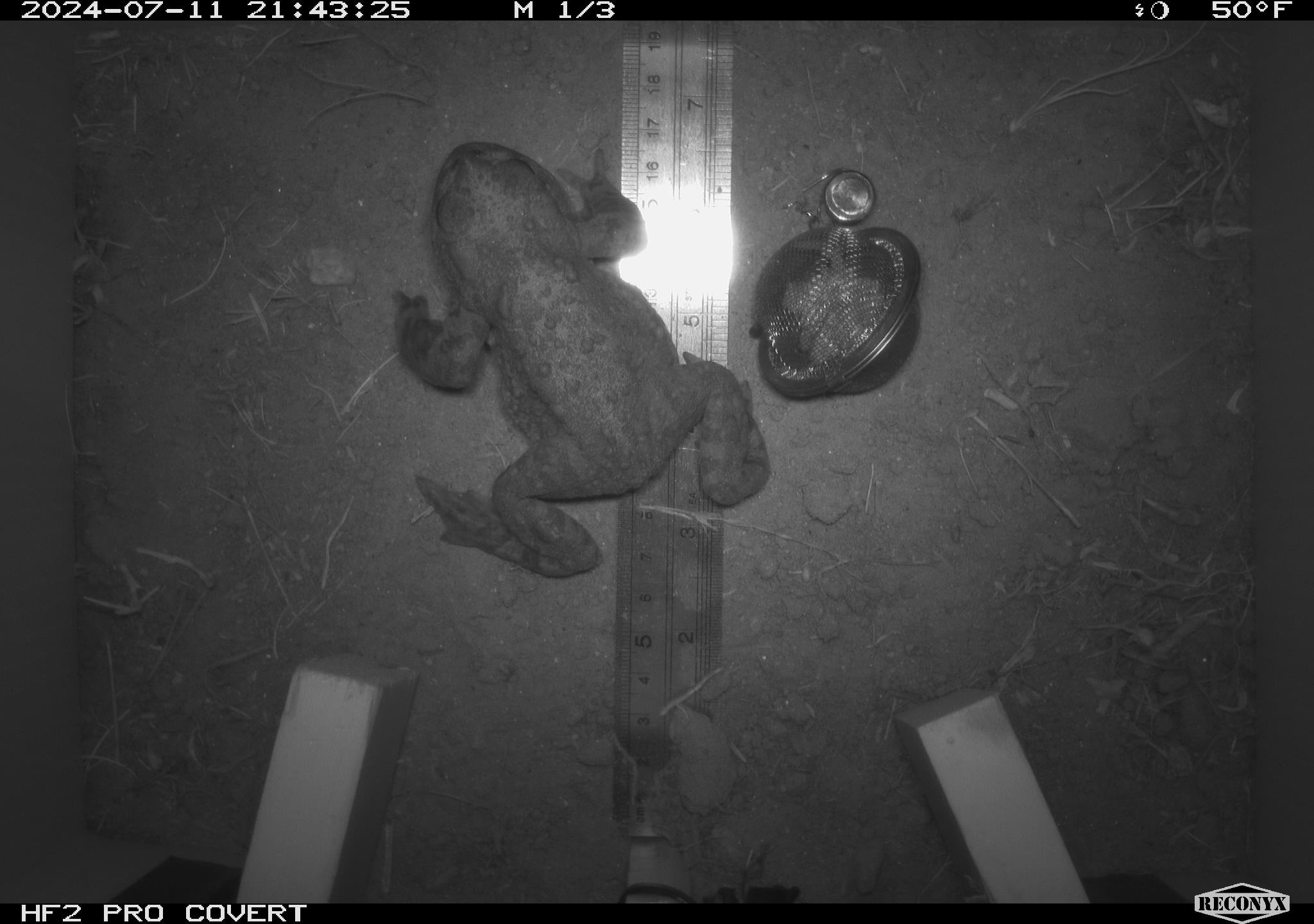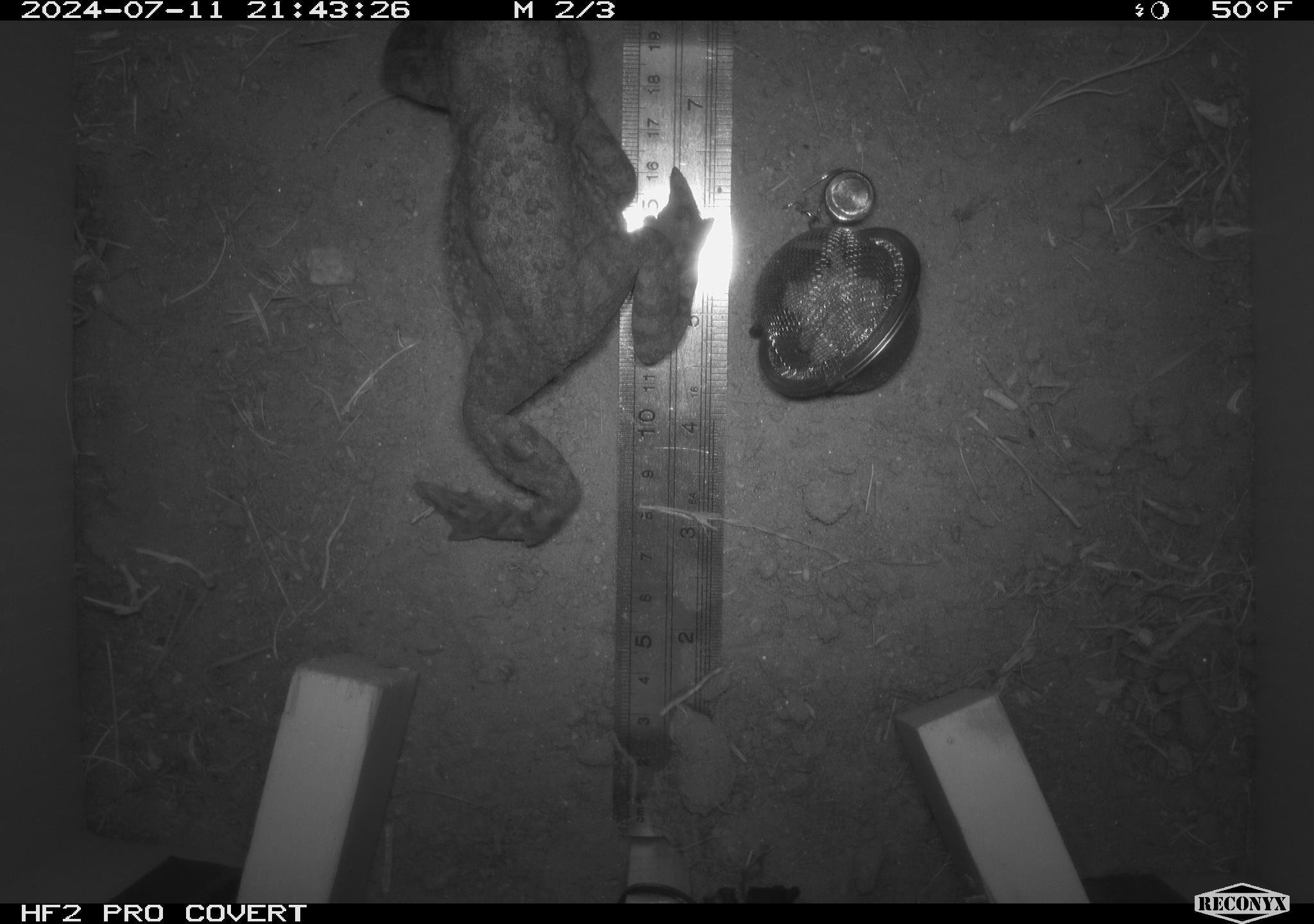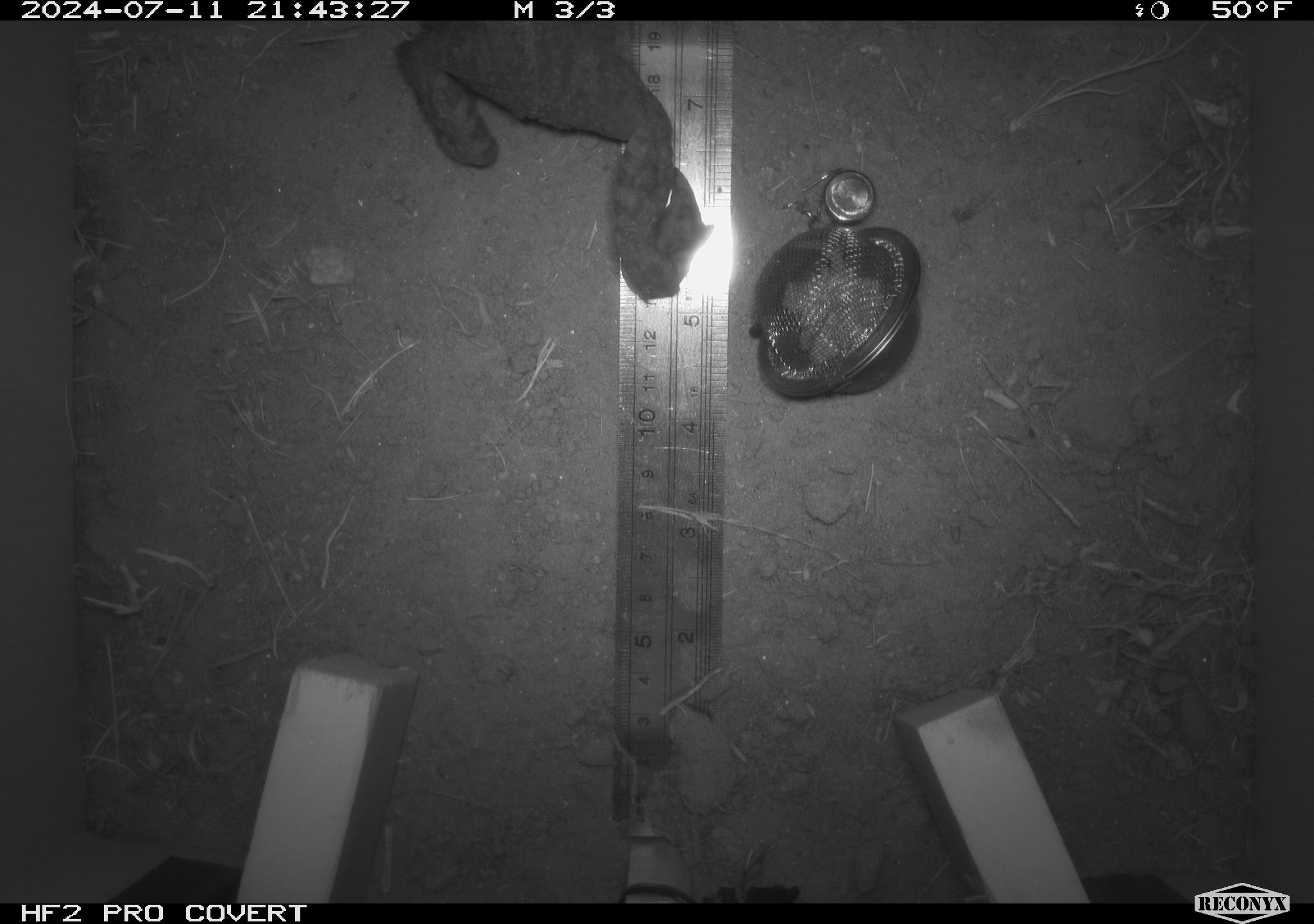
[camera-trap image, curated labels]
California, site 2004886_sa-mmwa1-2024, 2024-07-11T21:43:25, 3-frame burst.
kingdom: Animalia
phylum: Chordata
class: Amphibia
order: Anura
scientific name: Anura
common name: frogs